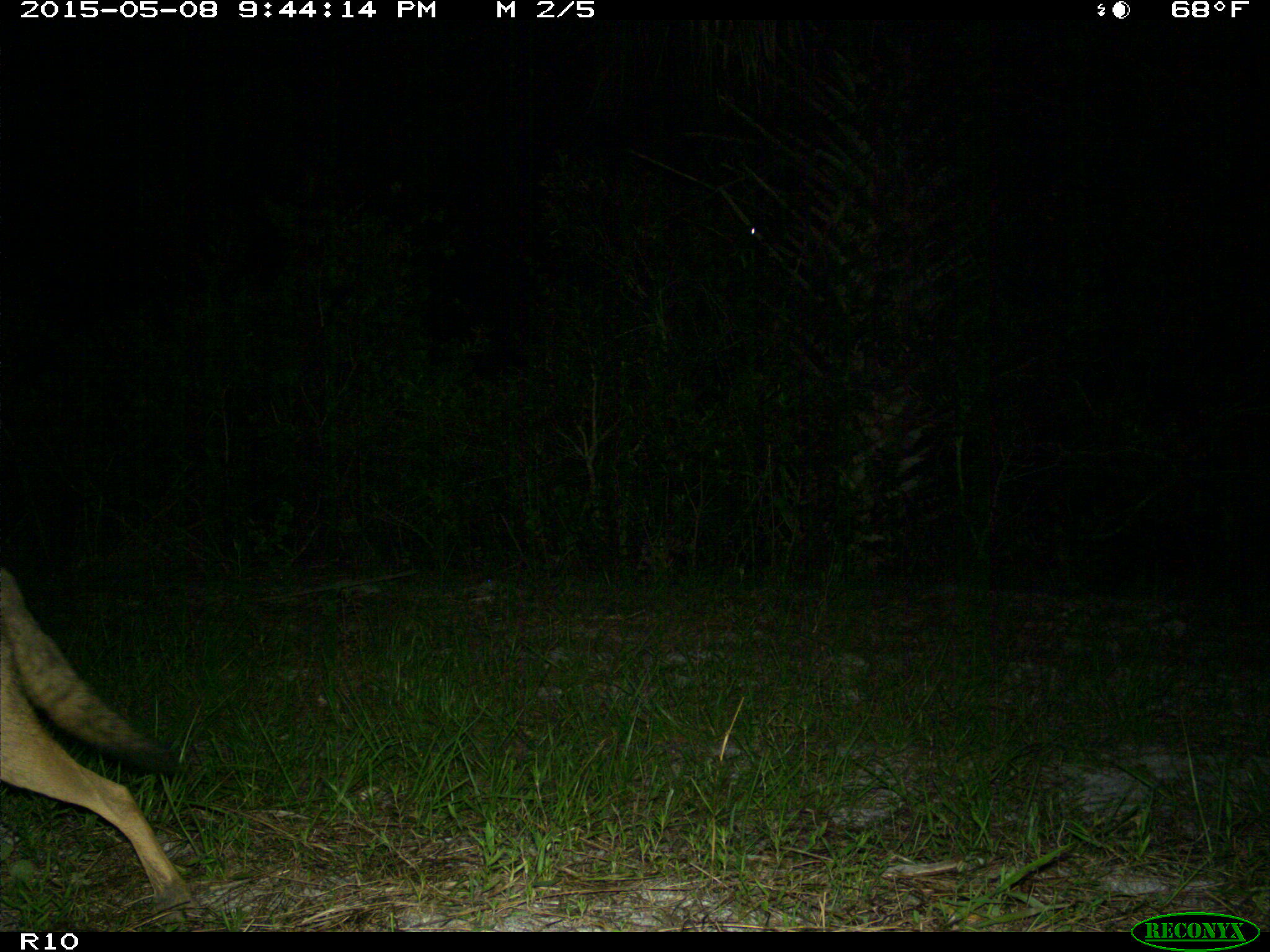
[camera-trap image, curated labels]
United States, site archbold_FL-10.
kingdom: Animalia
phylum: Chordata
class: Mammalia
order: Carnivora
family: Canidae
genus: Canis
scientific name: Canis latrans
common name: coyote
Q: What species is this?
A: Canis latrans (coyote).